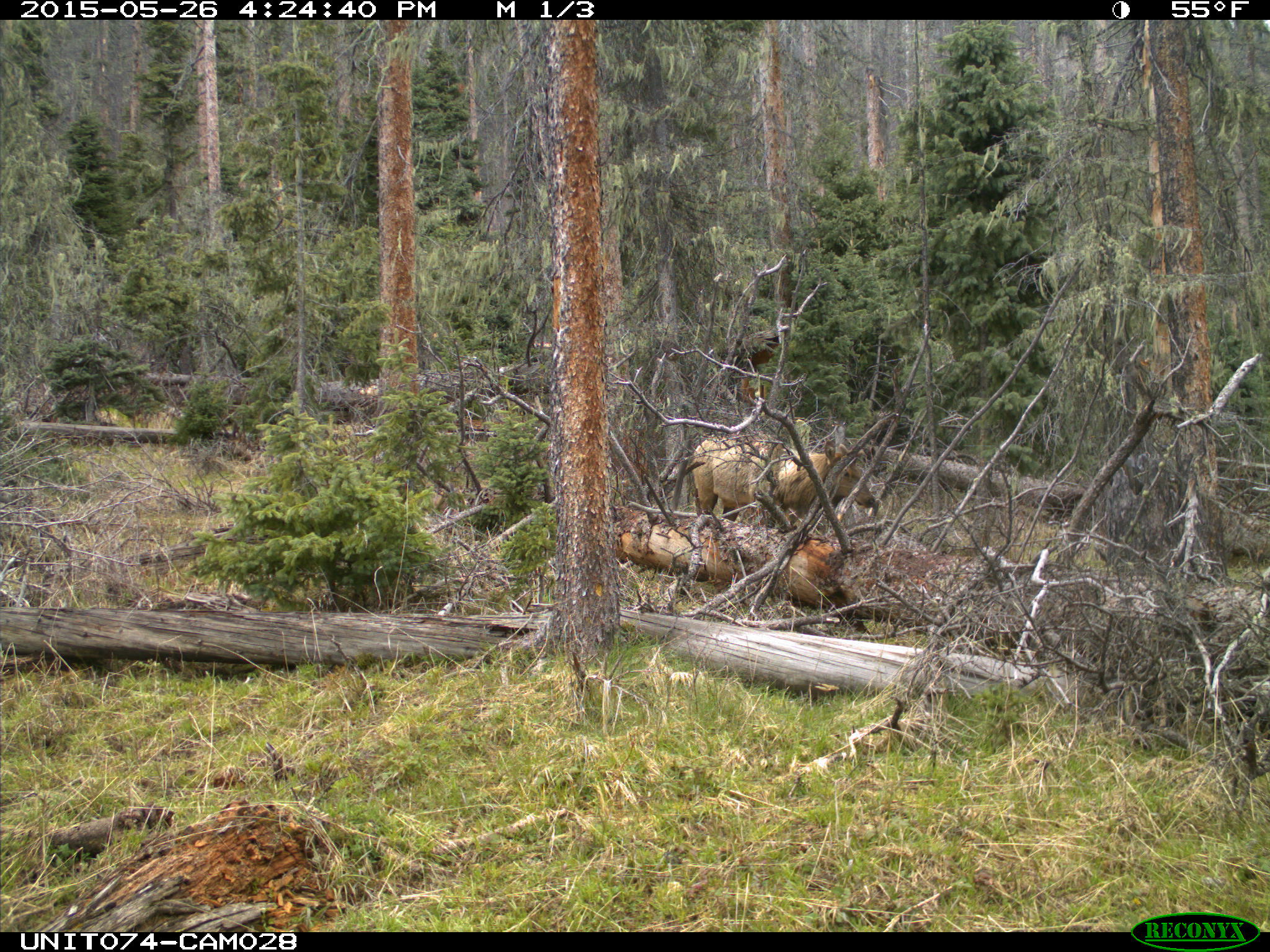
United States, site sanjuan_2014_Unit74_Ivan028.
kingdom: Animalia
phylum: Chordata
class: Mammalia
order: Artiodactyla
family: Cervidae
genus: Cervus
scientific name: Cervus elaphus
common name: red deer